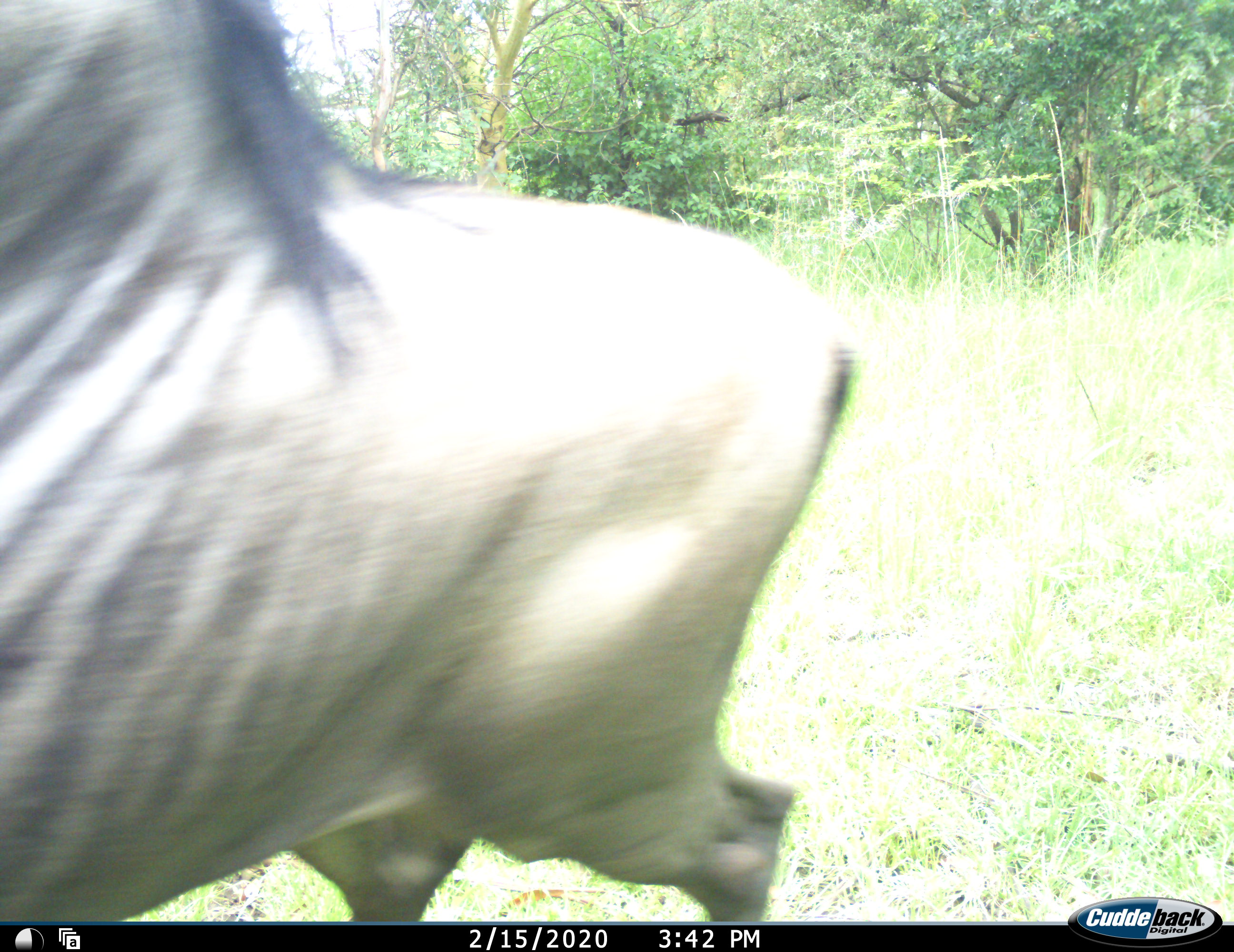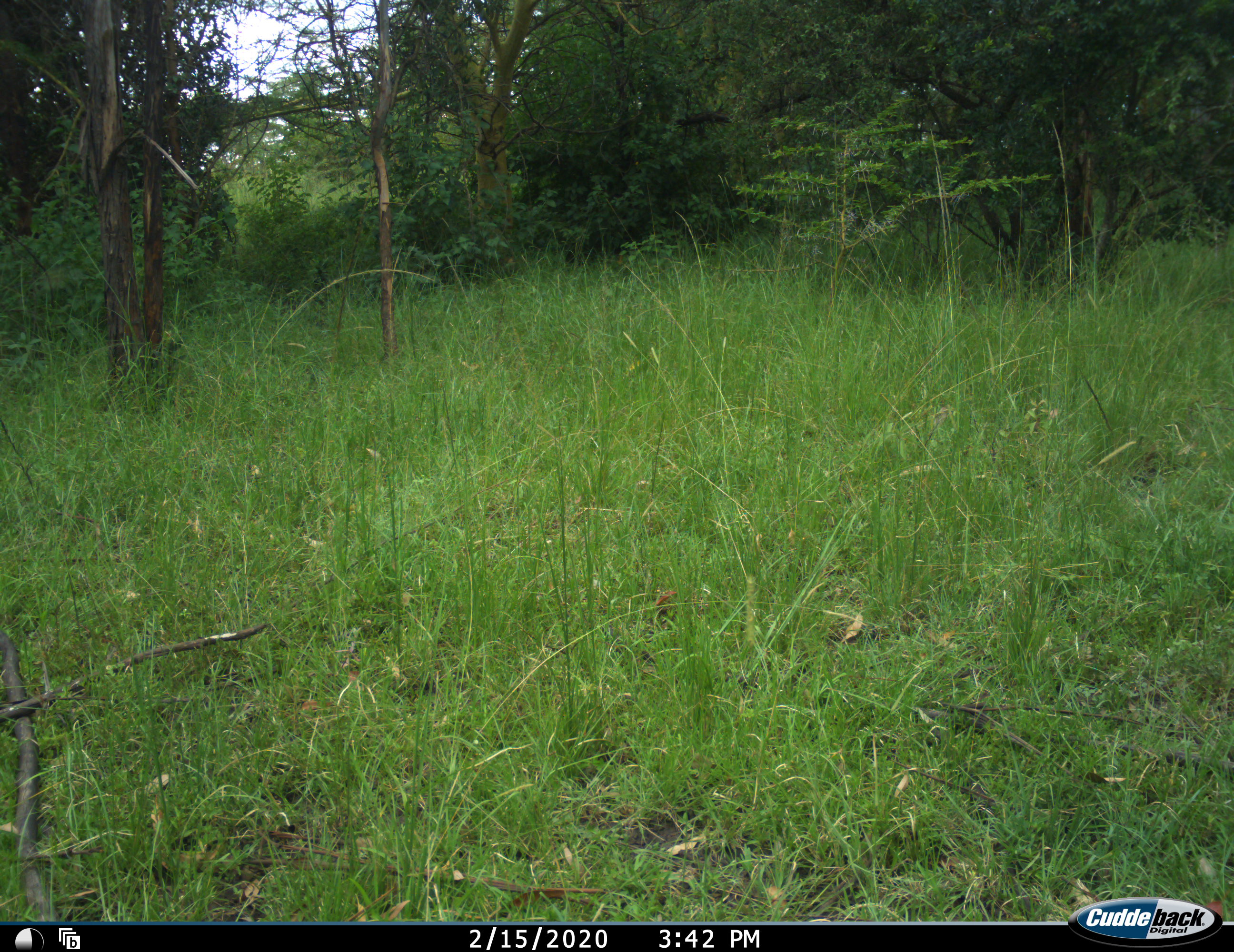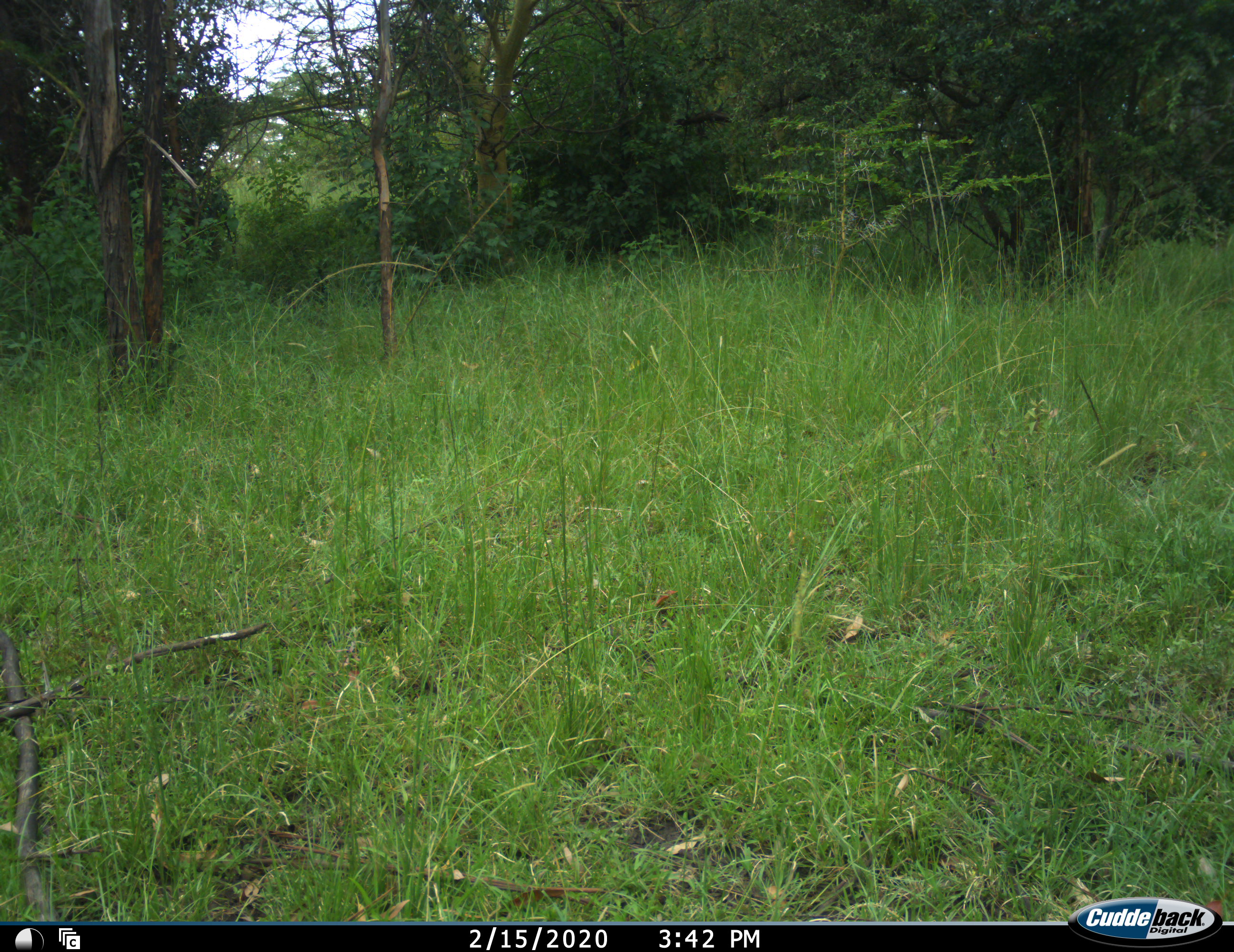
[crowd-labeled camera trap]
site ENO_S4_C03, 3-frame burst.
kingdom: Animalia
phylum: Chordata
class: Mammalia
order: Artiodactyla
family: Bovidae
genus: Connochaetes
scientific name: Connochaetes taurinus taurinus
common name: blue wildebeest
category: wildebeestblue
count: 1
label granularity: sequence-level